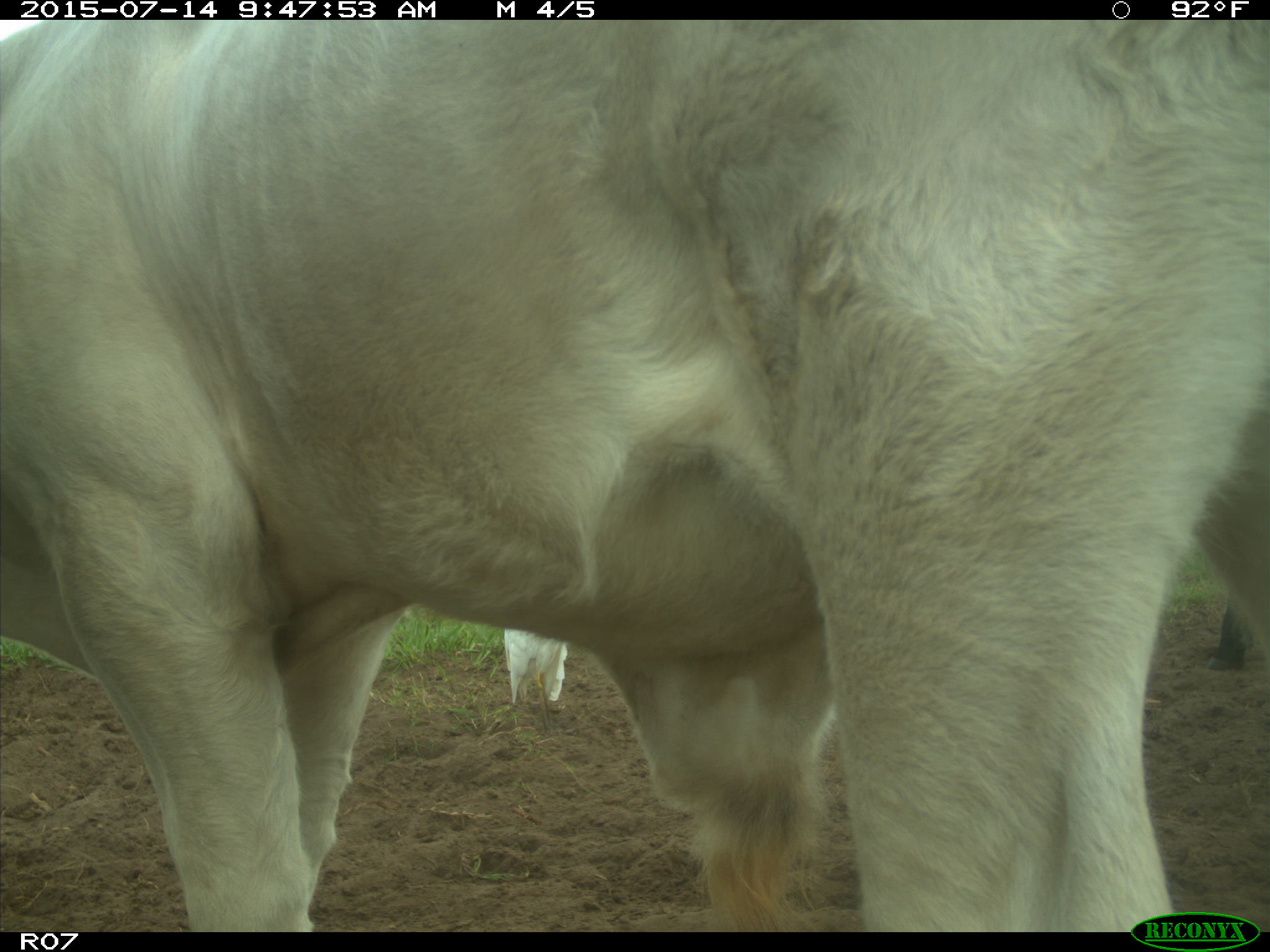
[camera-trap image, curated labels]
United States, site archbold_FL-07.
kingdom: Animalia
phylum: Chordata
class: Mammalia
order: Artiodactyla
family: Bovidae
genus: Bos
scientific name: Bos taurus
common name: domestic cow